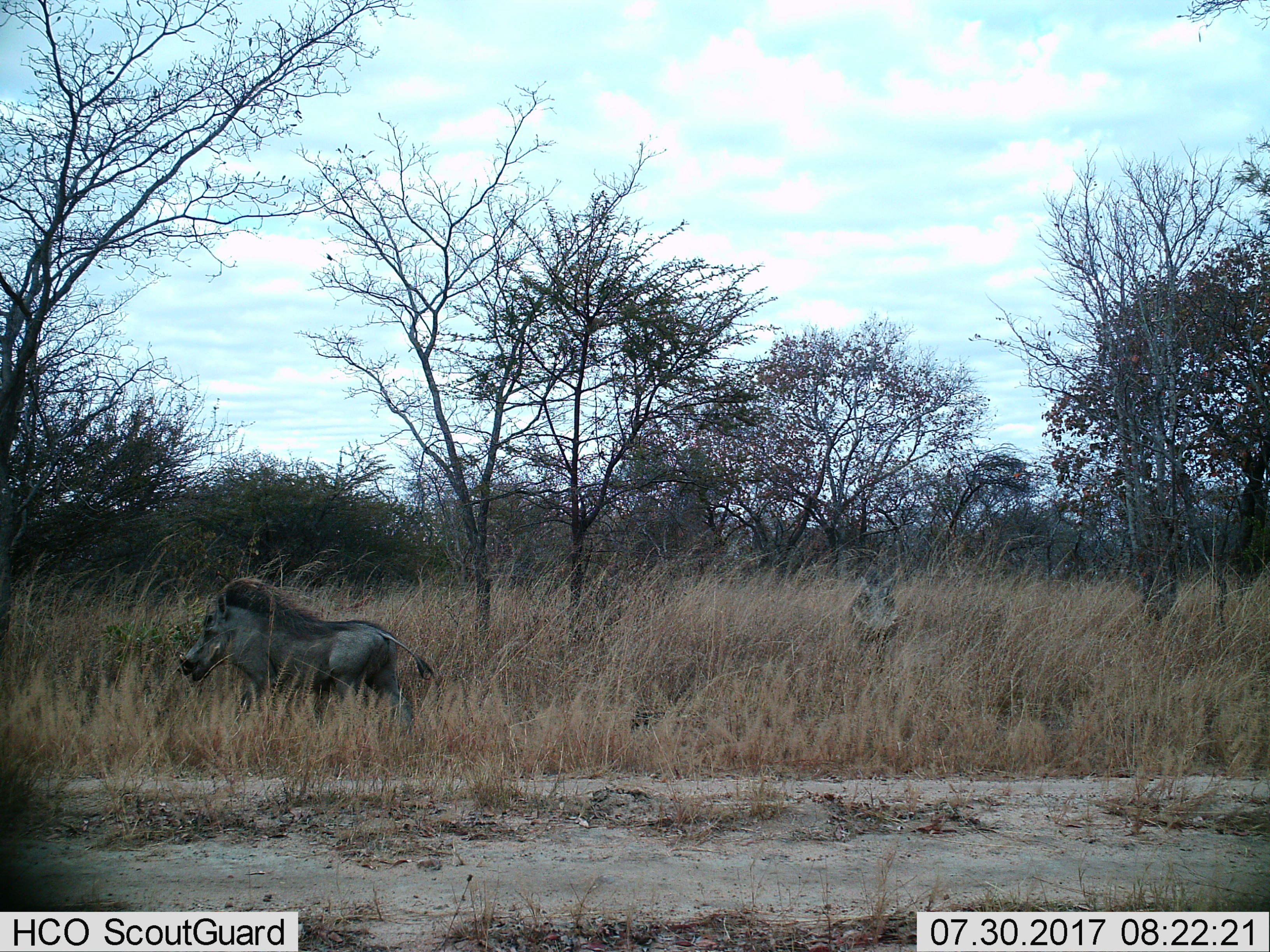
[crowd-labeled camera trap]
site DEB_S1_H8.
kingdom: Animalia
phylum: Chordata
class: Mammalia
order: Artiodactyla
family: Suidae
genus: Phacochoerus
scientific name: Phacochoerus africanus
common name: warthog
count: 2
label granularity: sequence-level